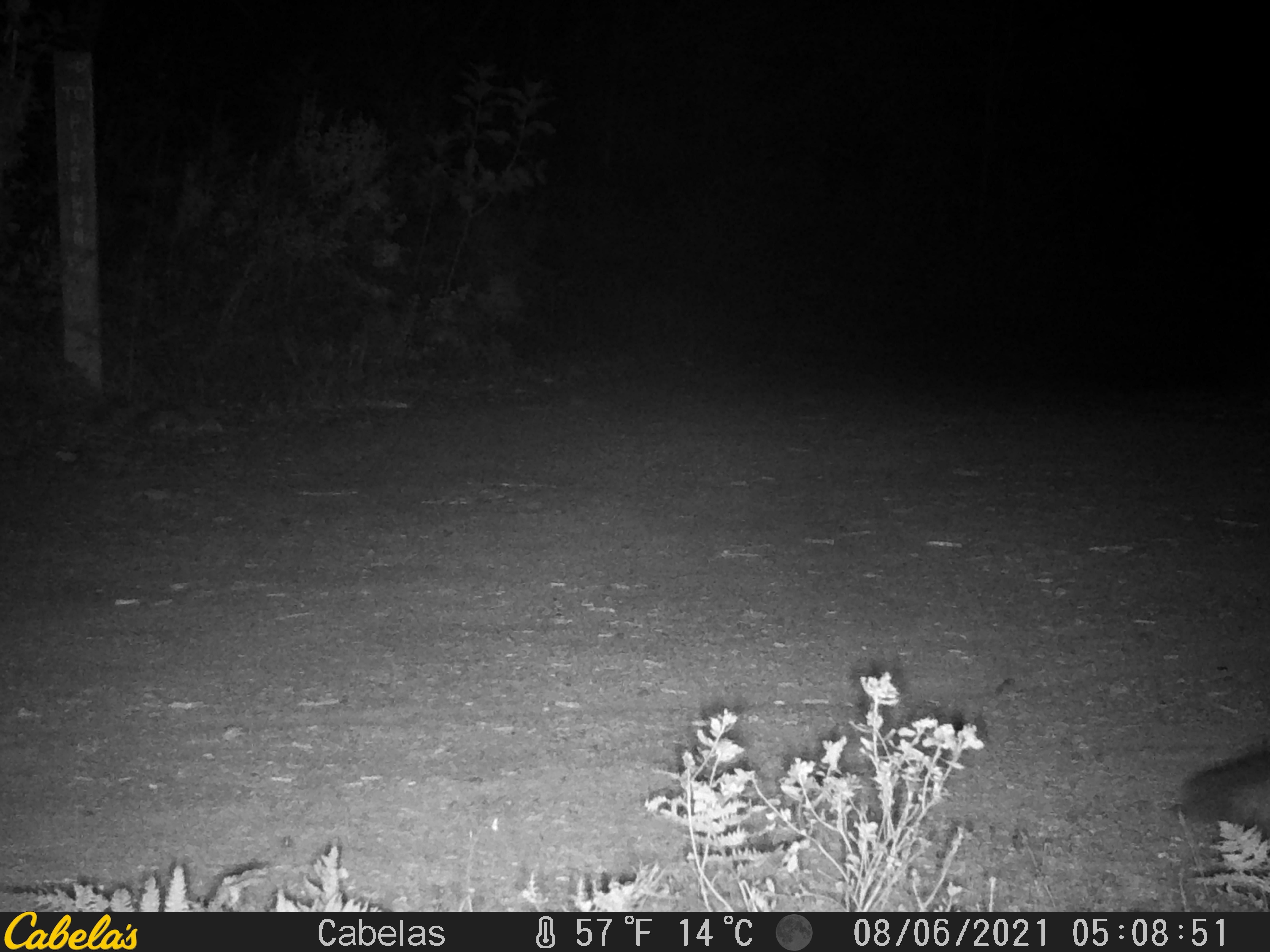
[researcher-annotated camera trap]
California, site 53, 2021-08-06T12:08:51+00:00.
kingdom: Animalia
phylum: Chordata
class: Mammalia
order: Carnivora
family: Canidae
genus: Urocyon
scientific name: Urocyon cinereoargenteus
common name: gray fox